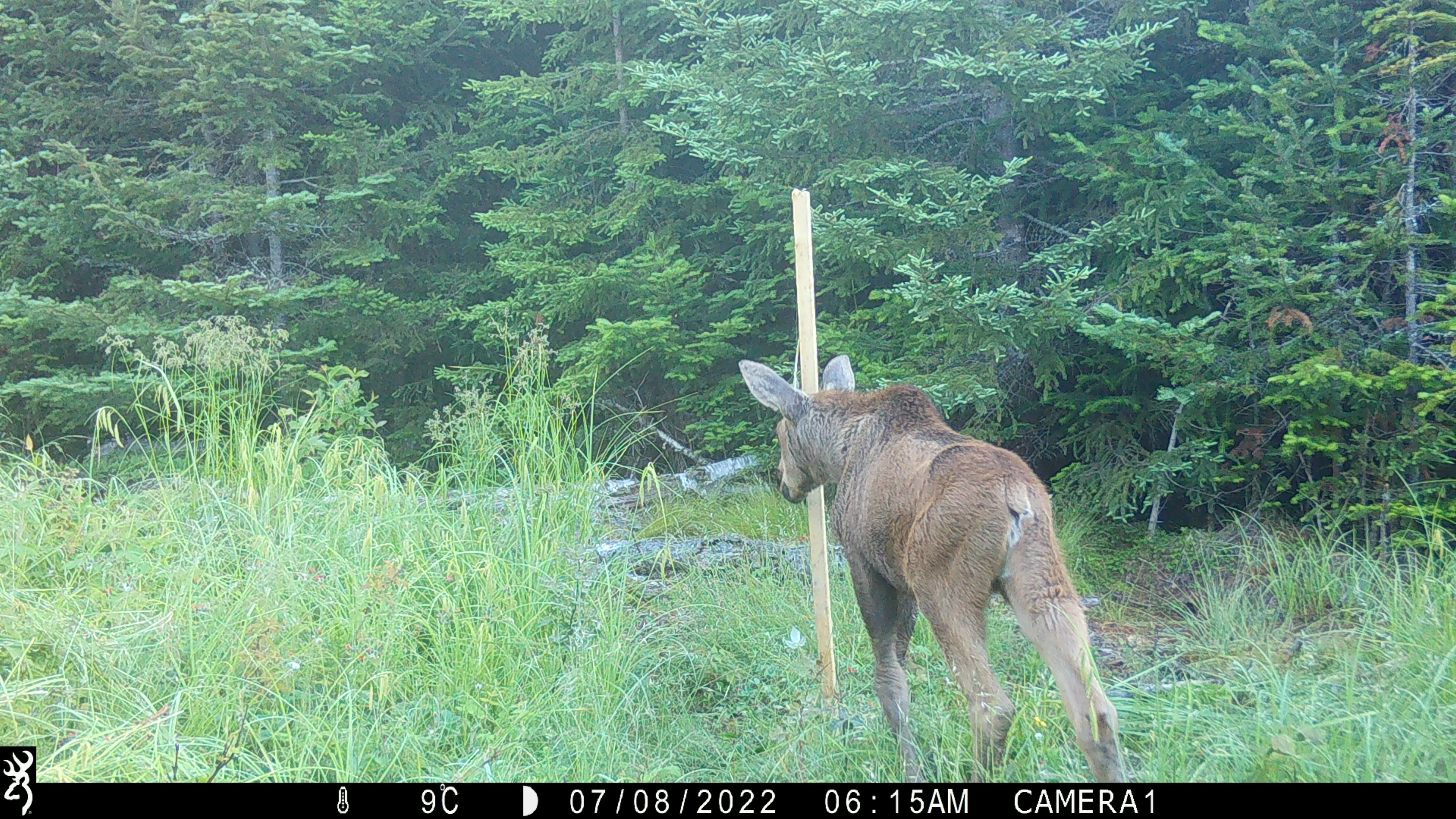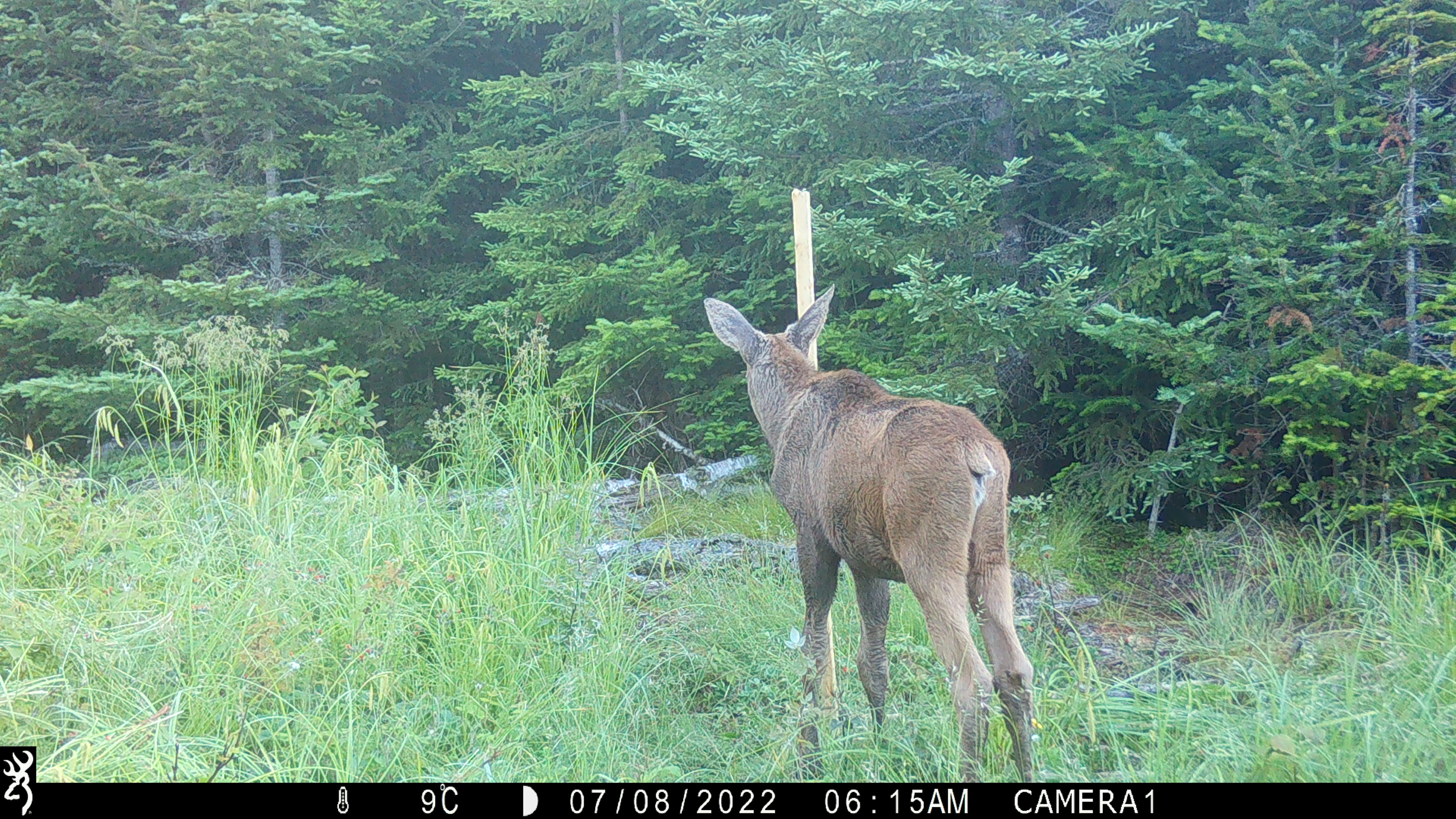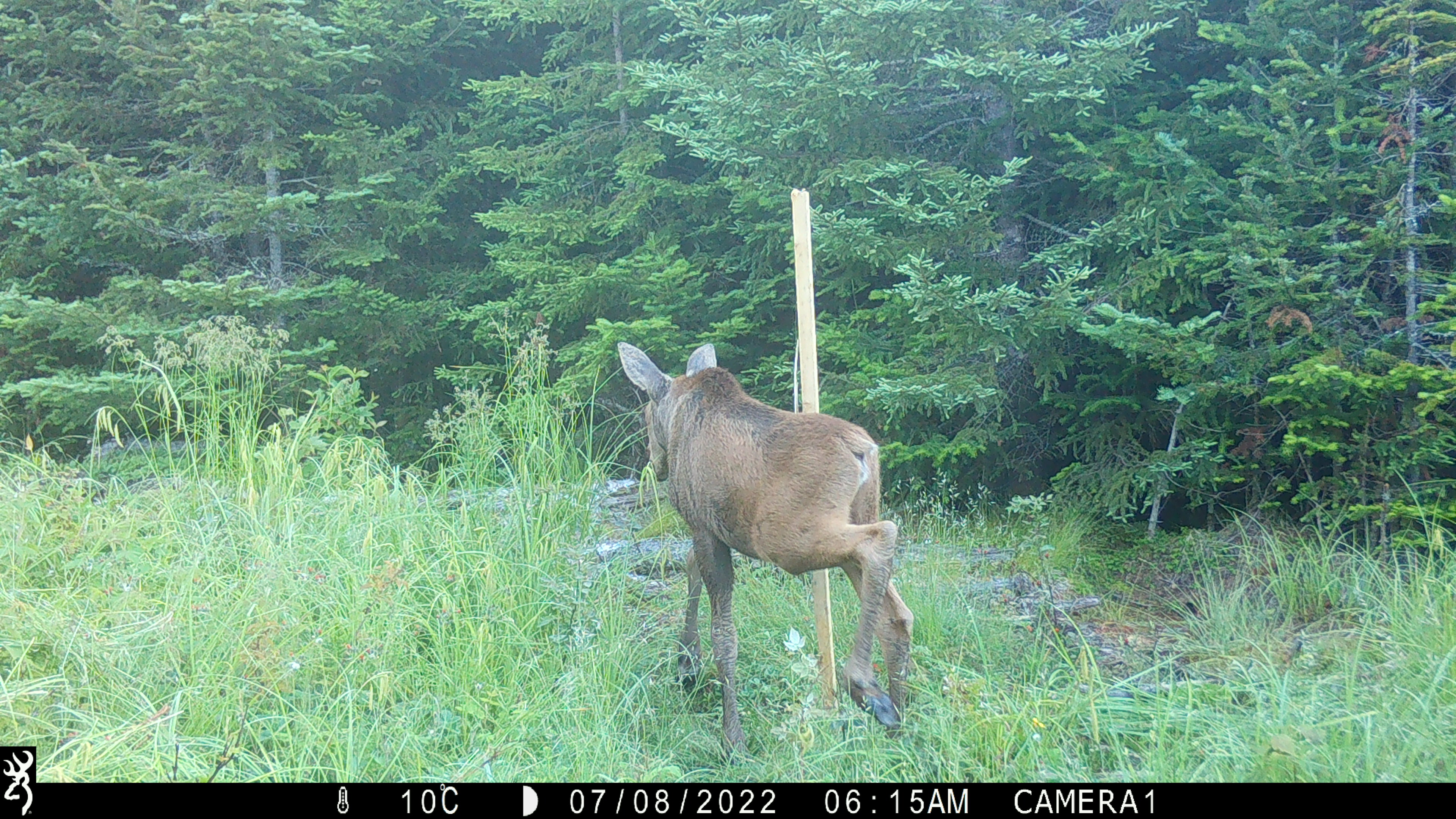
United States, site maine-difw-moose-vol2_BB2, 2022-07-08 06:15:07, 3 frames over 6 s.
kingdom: Animalia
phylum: Chordata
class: Mammalia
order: Artiodactyla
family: Cervidae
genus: Alces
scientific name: Alces alces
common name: moose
Moose (Alces alces).